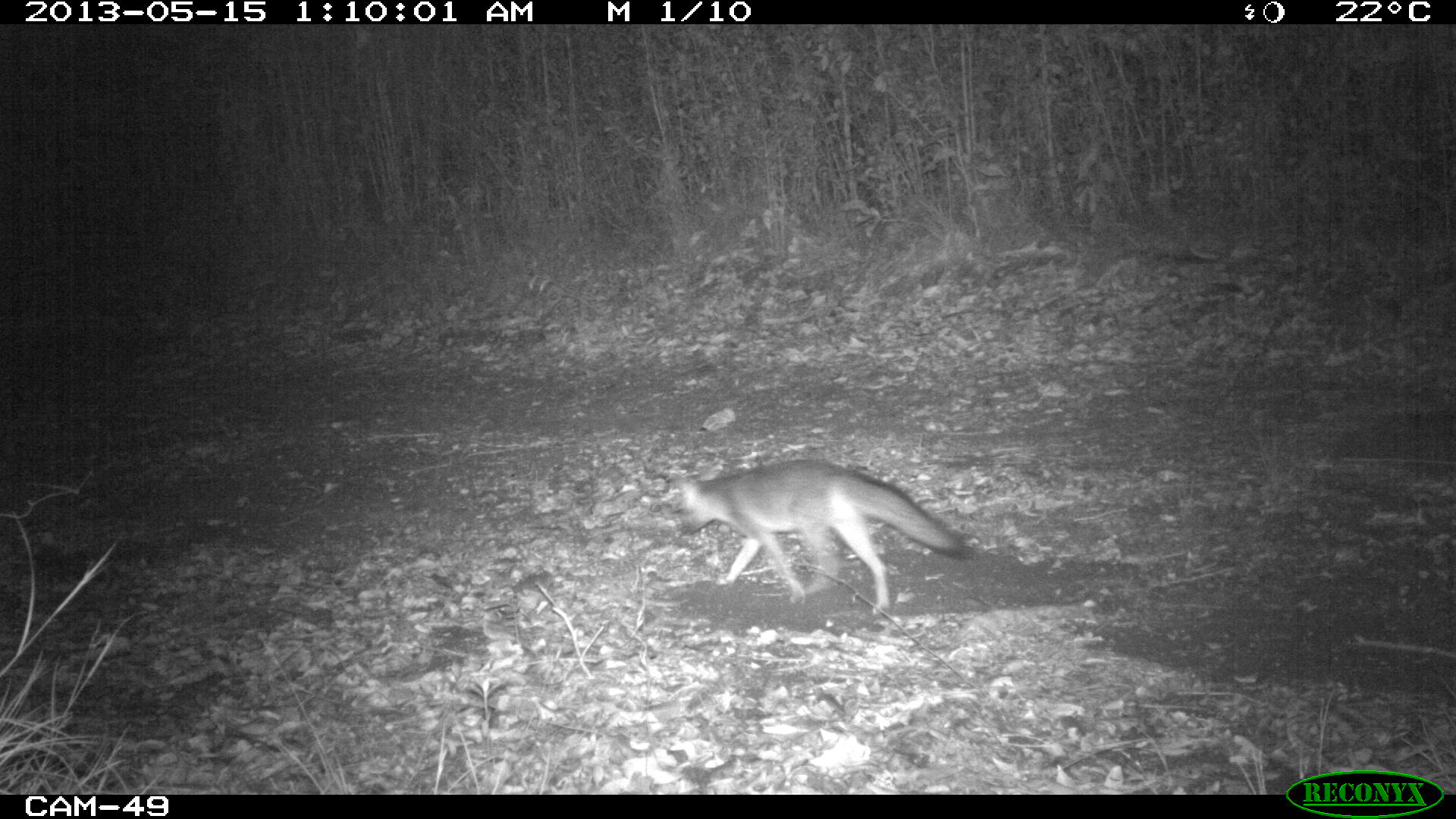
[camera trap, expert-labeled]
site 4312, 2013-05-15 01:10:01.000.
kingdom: Animalia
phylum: Chordata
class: Mammalia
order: Carnivora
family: Canidae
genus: Urocyon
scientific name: Urocyon cinereoargenteus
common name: gray fox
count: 1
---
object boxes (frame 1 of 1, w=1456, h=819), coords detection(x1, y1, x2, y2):
urocyon cinereoargenteus: detection(675, 454, 972, 615)